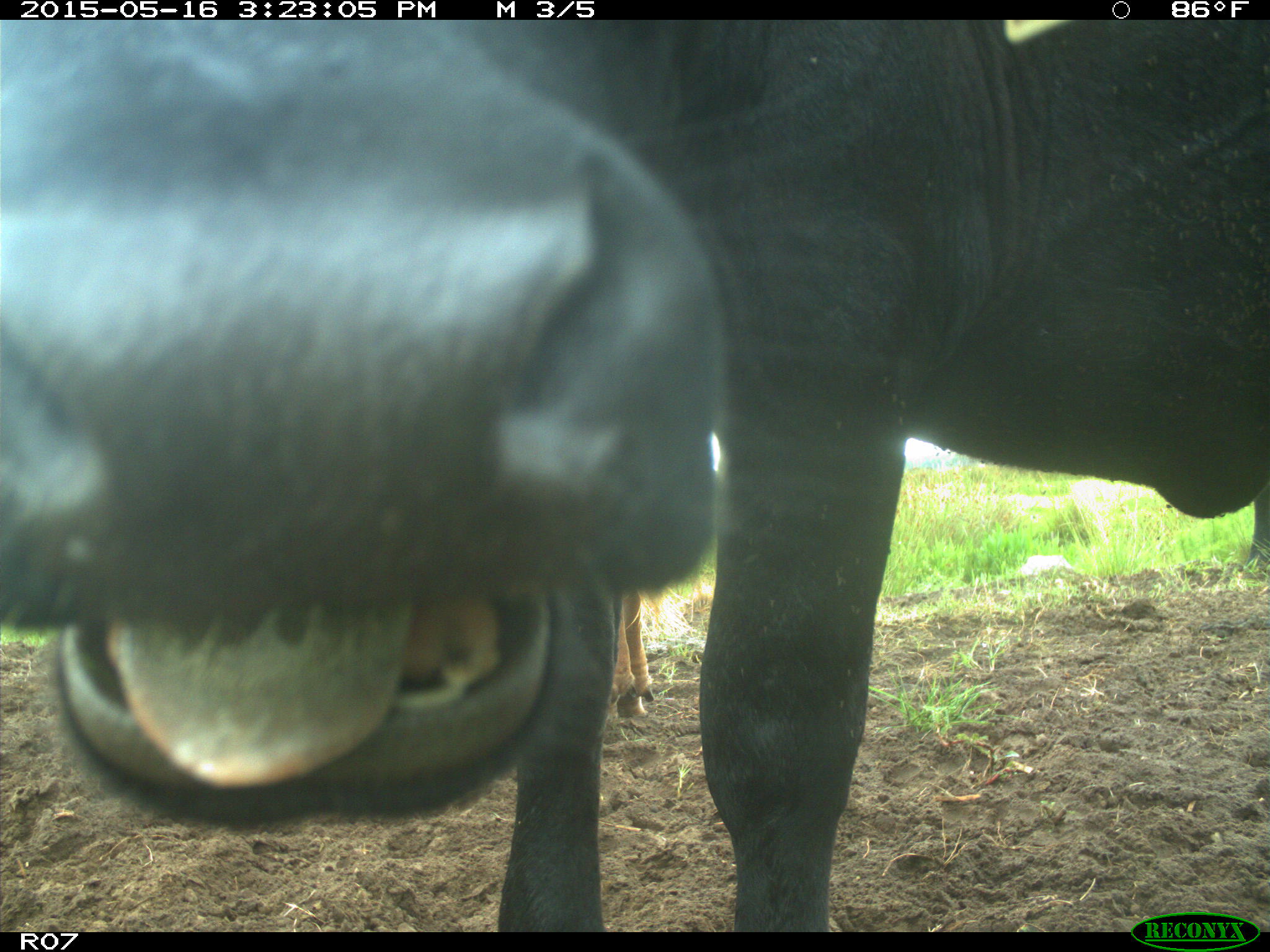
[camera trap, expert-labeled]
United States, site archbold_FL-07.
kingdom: Animalia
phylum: Chordata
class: Mammalia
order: Artiodactyla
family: Bovidae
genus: Bos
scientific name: Bos taurus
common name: domestic cow